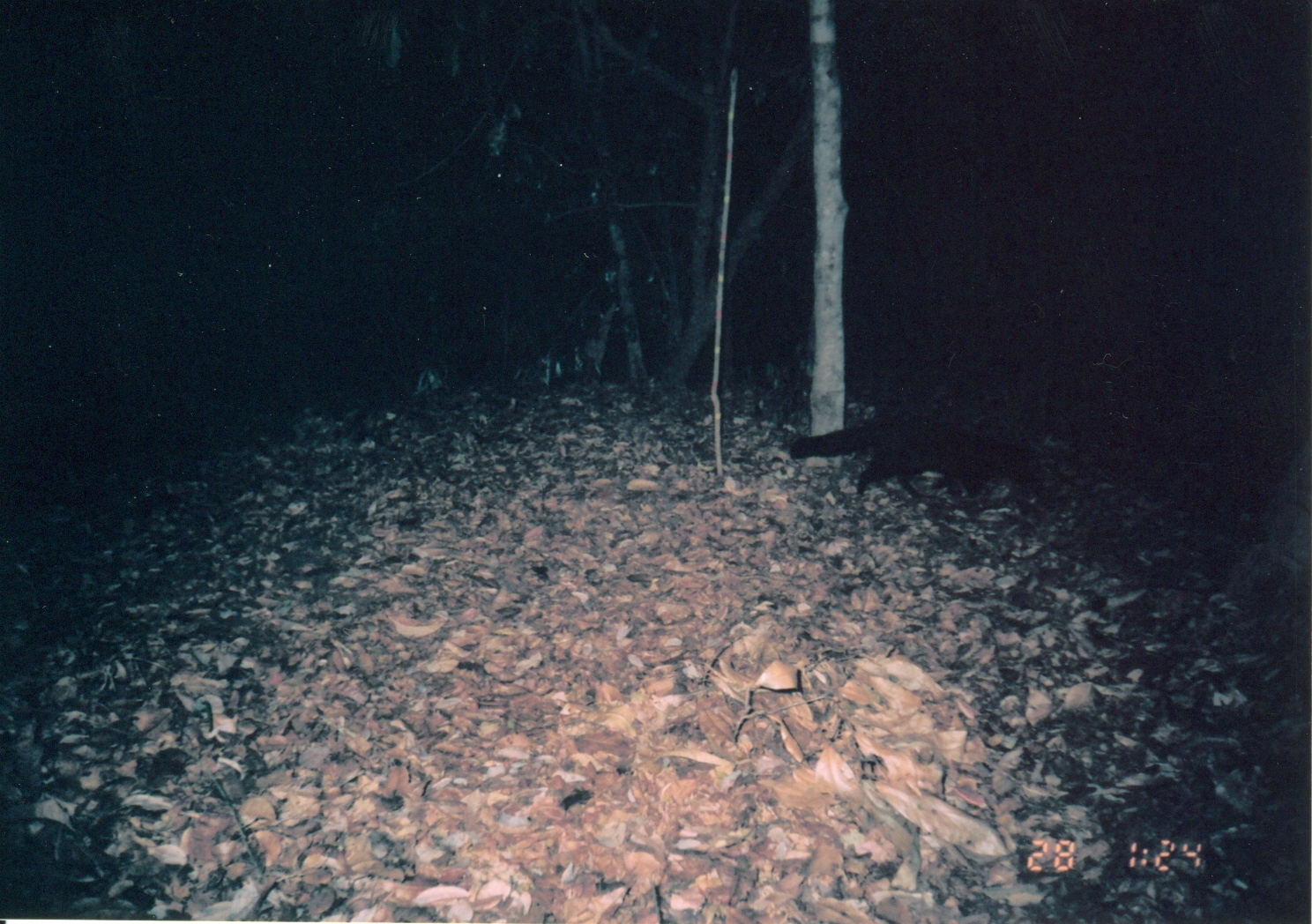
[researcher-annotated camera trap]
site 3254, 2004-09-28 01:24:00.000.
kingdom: Animalia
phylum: Chordata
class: Mammalia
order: Carnivora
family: Herpestidae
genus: Bdeogale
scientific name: Bdeogale crassicauda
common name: bushy-tailed mongoose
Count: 1.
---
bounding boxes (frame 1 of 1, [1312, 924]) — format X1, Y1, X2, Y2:
bdeogale crassicauda: 781, 420, 1050, 499